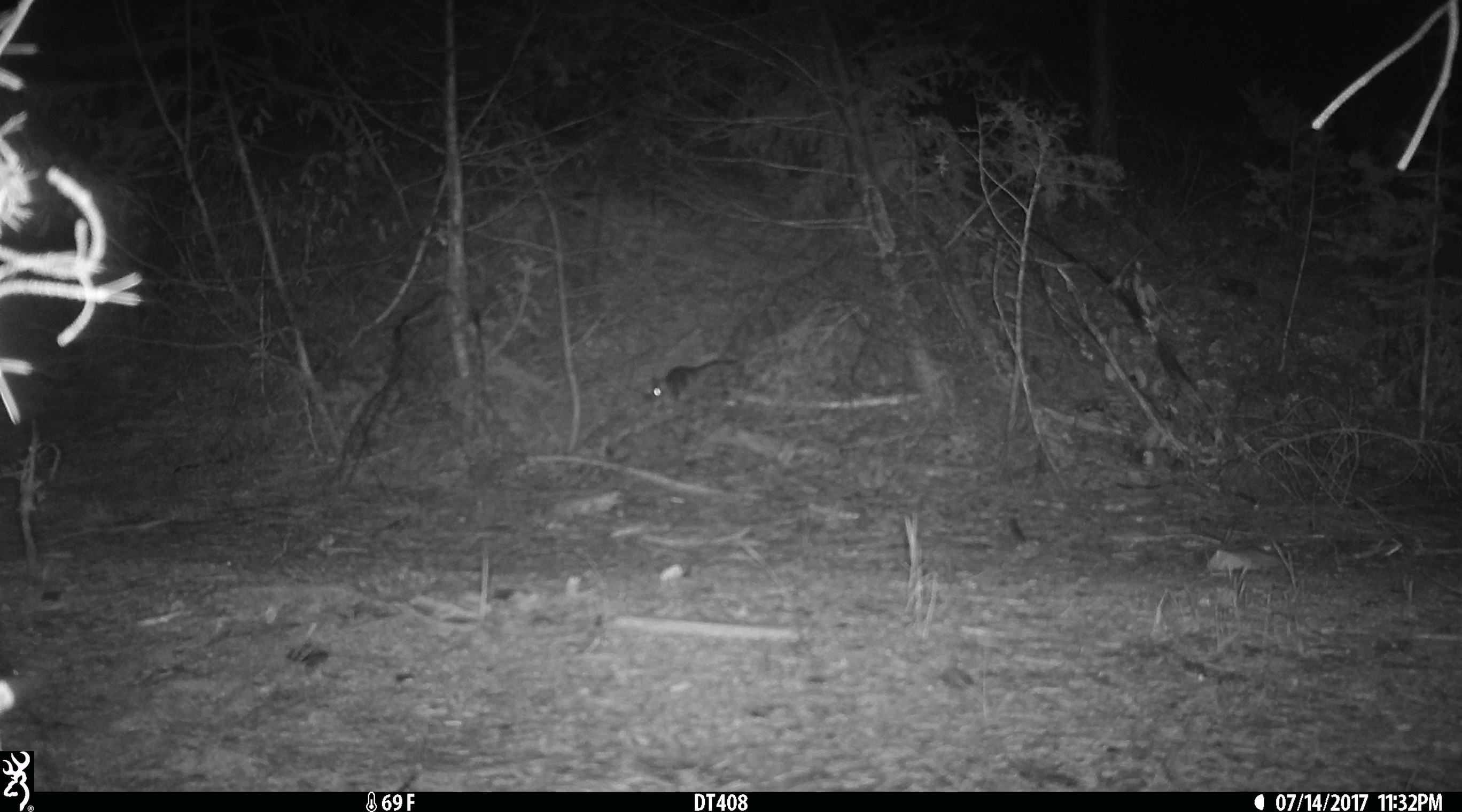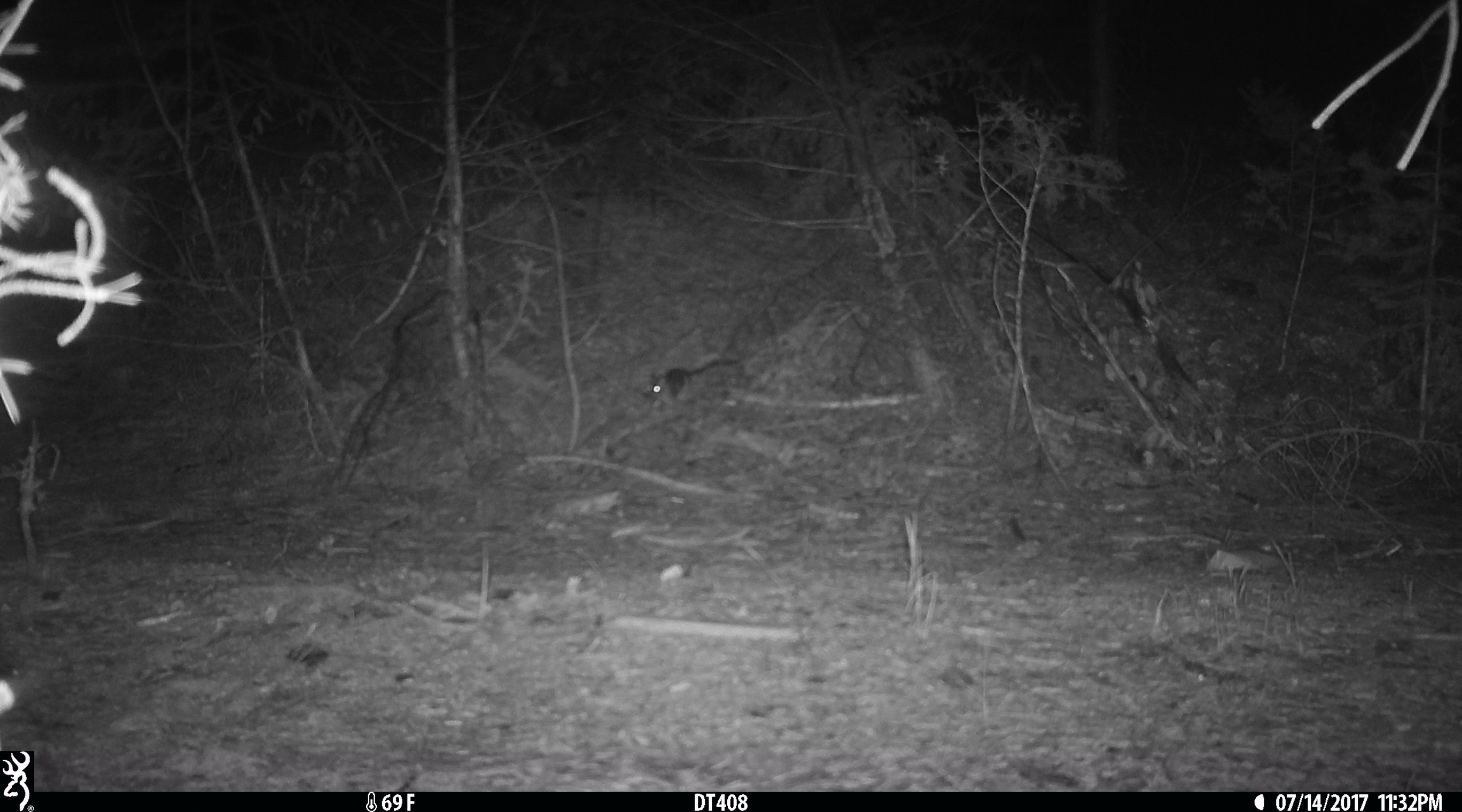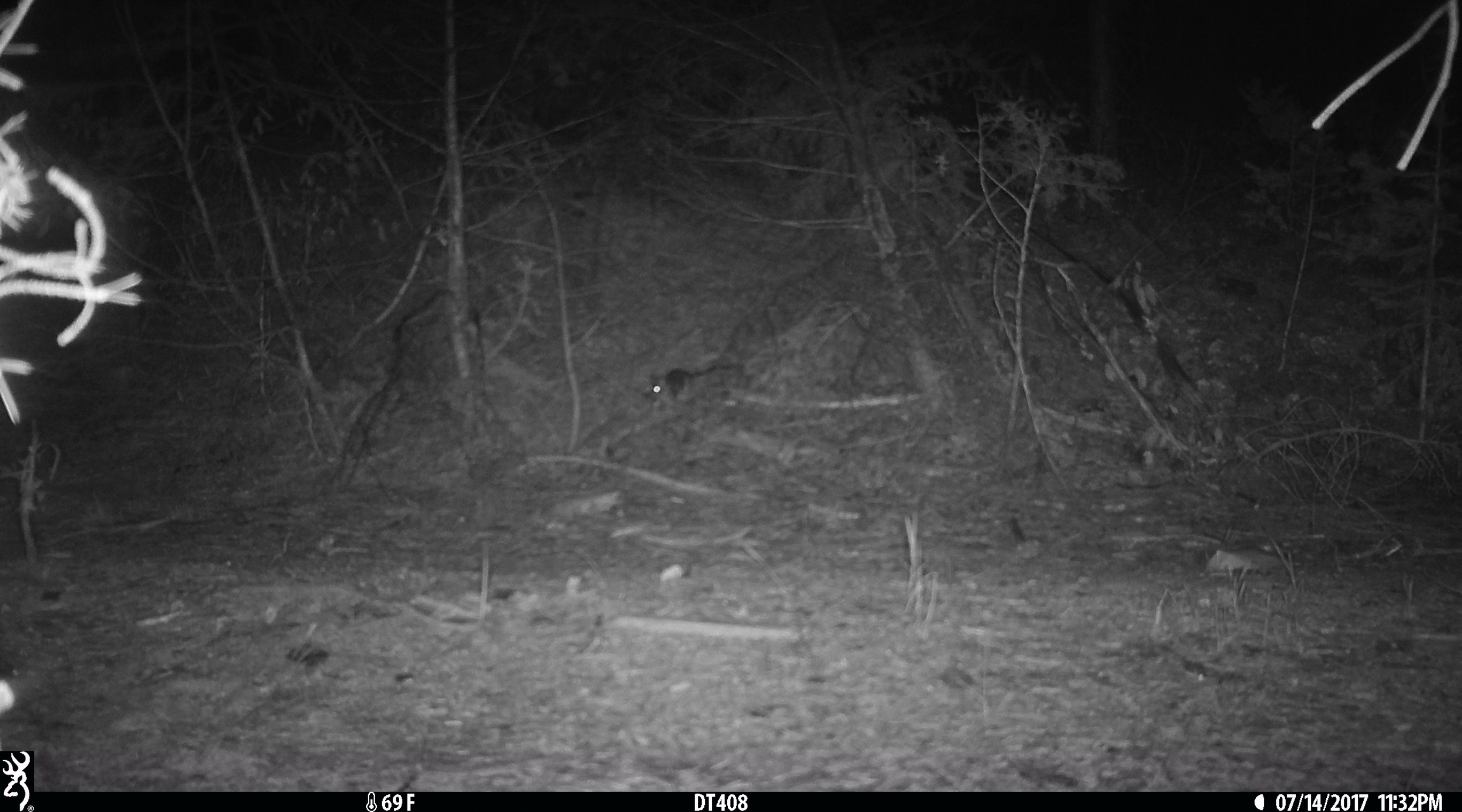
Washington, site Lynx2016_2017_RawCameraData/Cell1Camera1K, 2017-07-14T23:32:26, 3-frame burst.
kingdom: Animalia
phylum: Chordata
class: Mammalia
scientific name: Mammalia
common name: small mammal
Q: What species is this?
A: Small mammal (Mammalia).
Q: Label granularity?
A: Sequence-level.